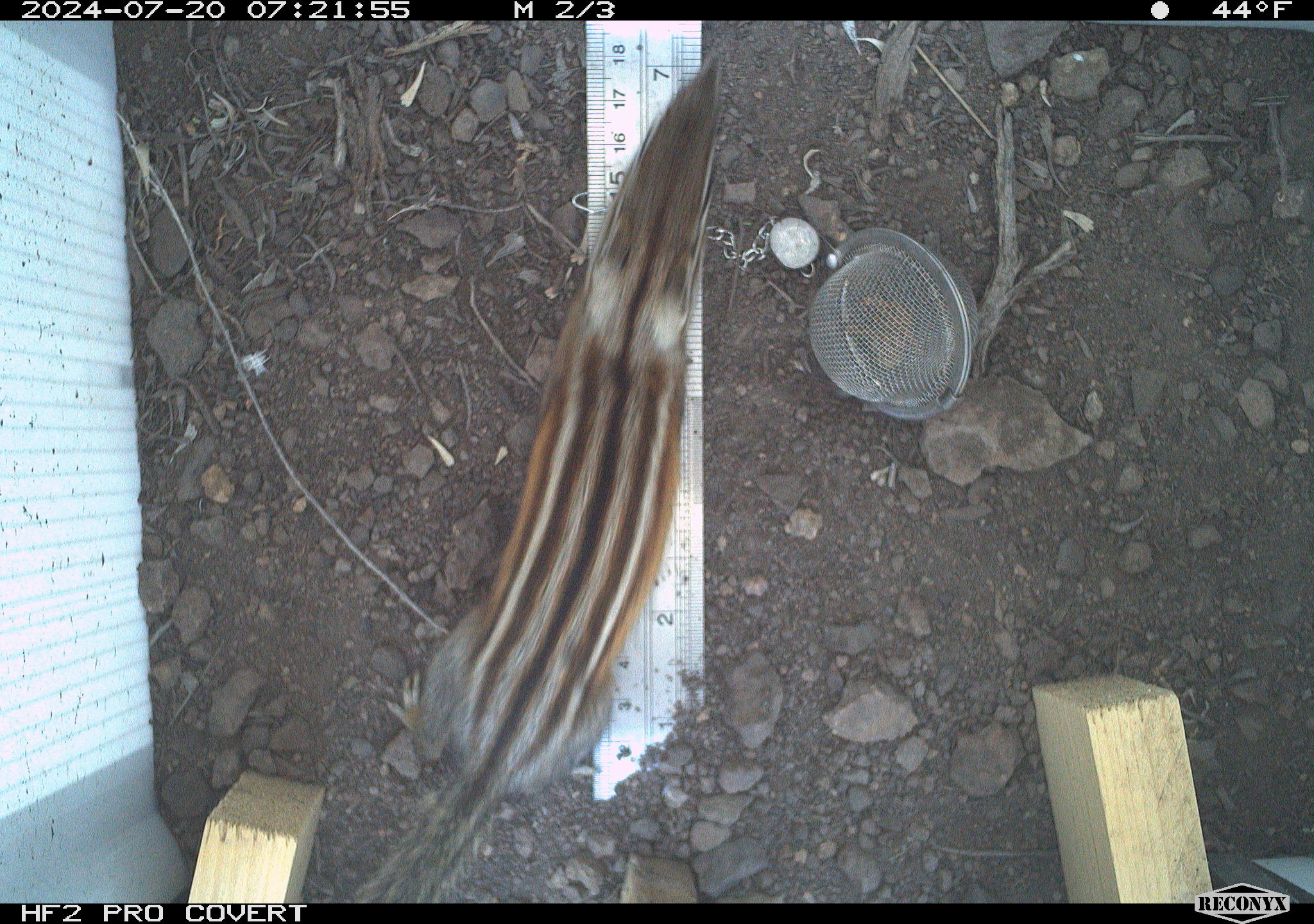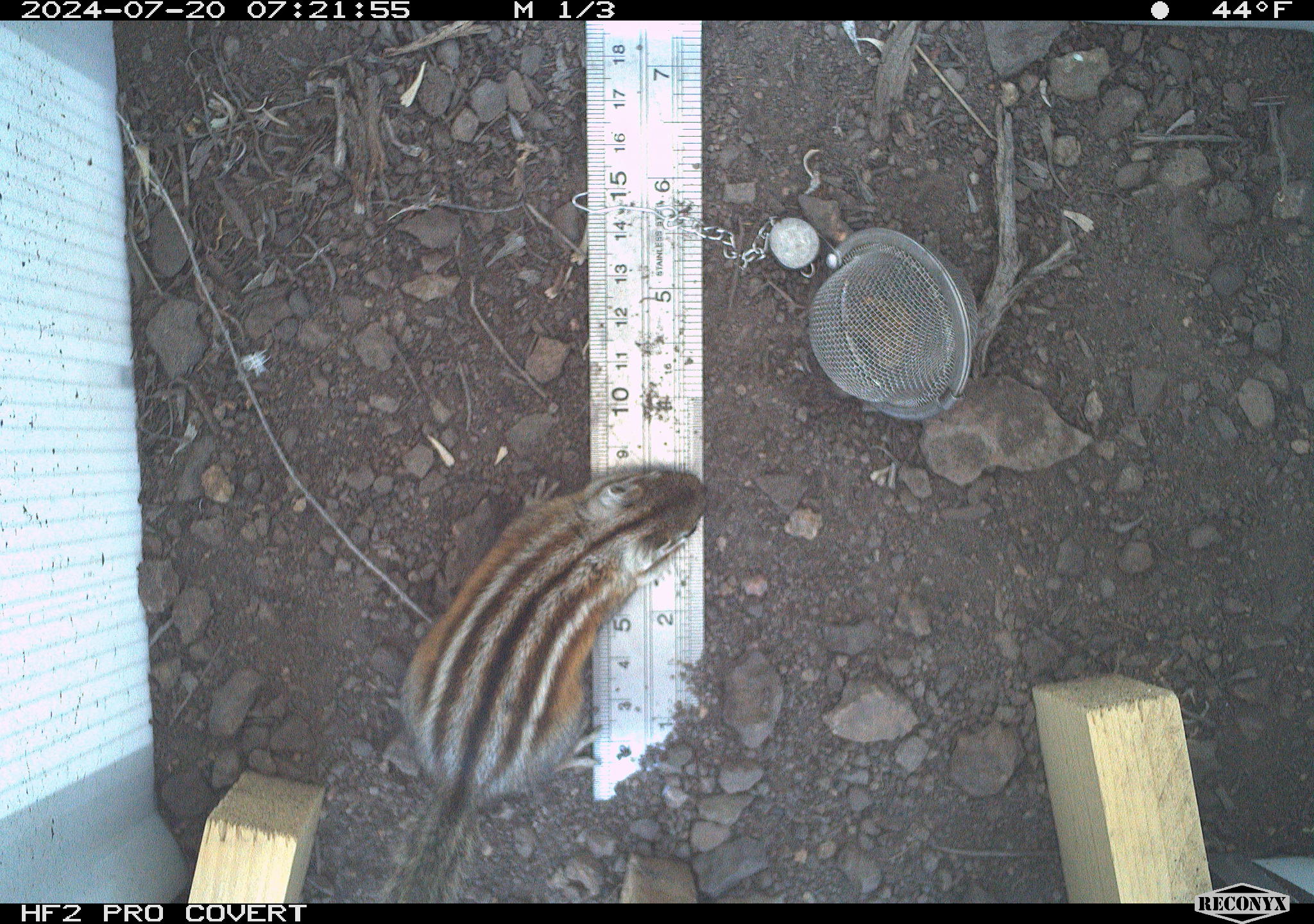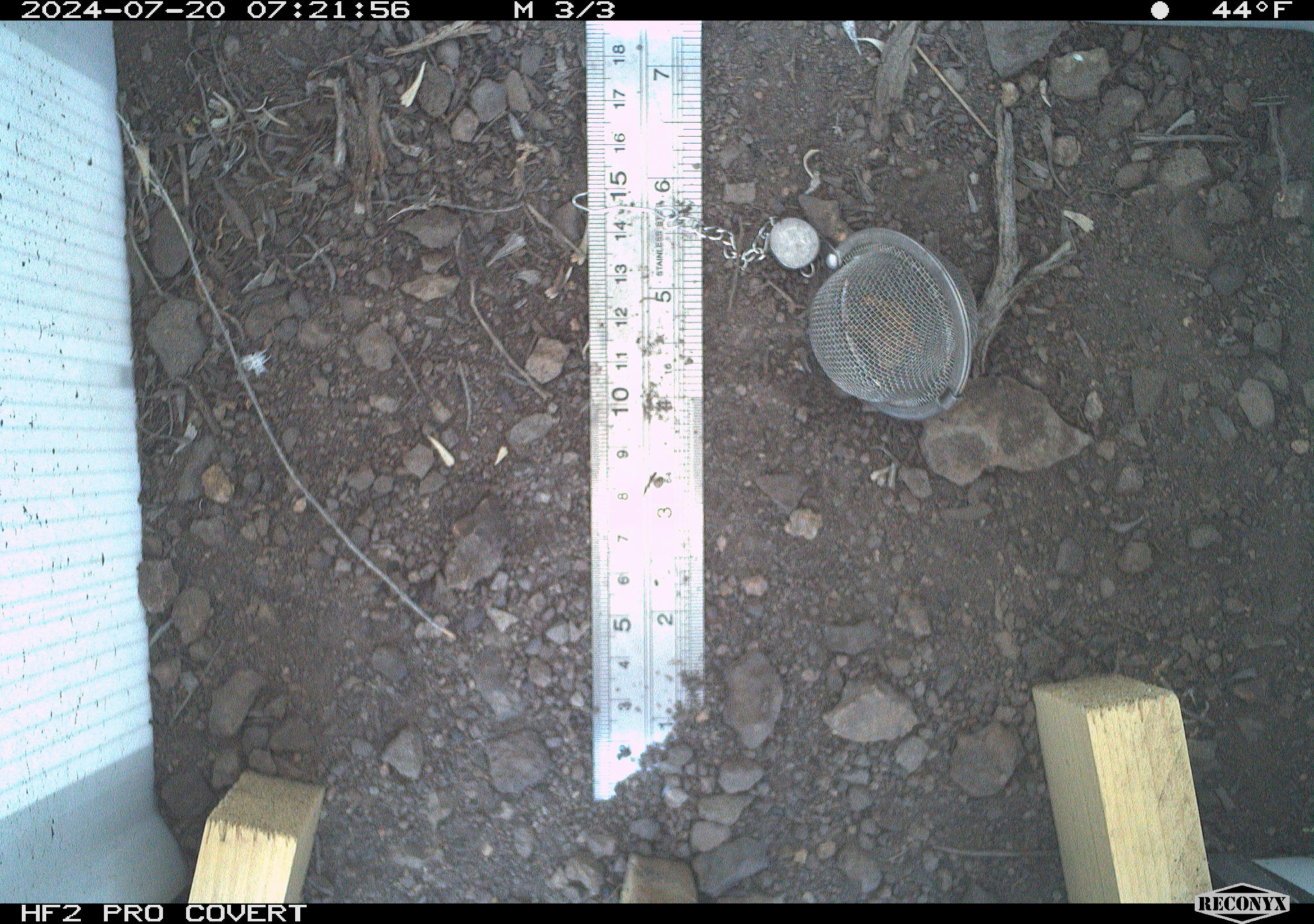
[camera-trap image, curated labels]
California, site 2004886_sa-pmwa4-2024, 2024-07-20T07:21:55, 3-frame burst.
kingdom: Animalia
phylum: Chordata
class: Mammalia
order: Rodentia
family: Sciuridae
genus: Neotamias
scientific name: Neotamias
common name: western chipmunks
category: neotamias species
Neotamias species (western chipmunks) (Neotamias).